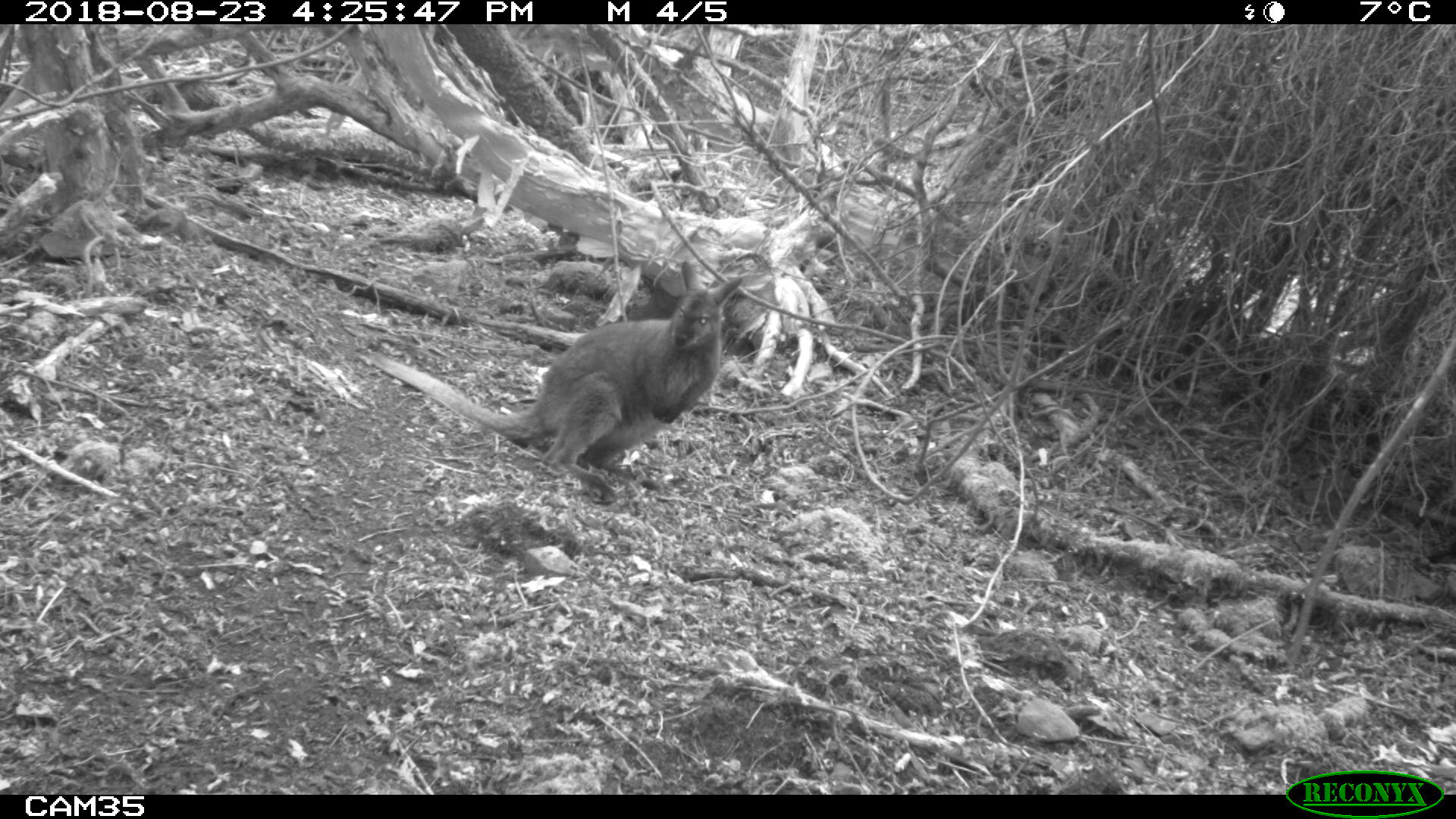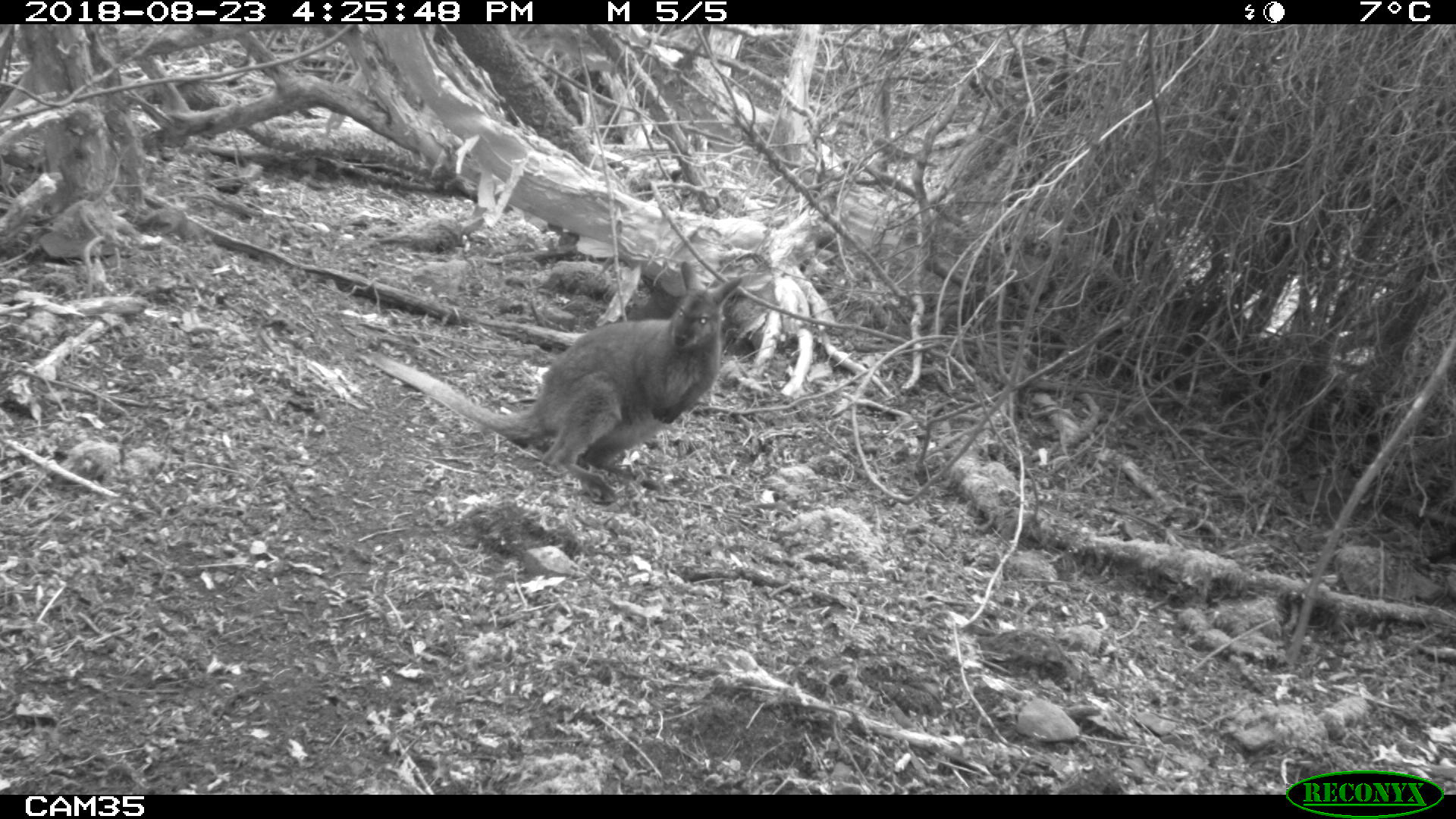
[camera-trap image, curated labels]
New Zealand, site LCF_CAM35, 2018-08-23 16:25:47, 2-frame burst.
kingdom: Animalia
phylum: Chordata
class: Mammalia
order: Diprotodontia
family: Macropodidae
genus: Notamacropus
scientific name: Notamacropus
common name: wallaby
Wallaby (Notamacropus).